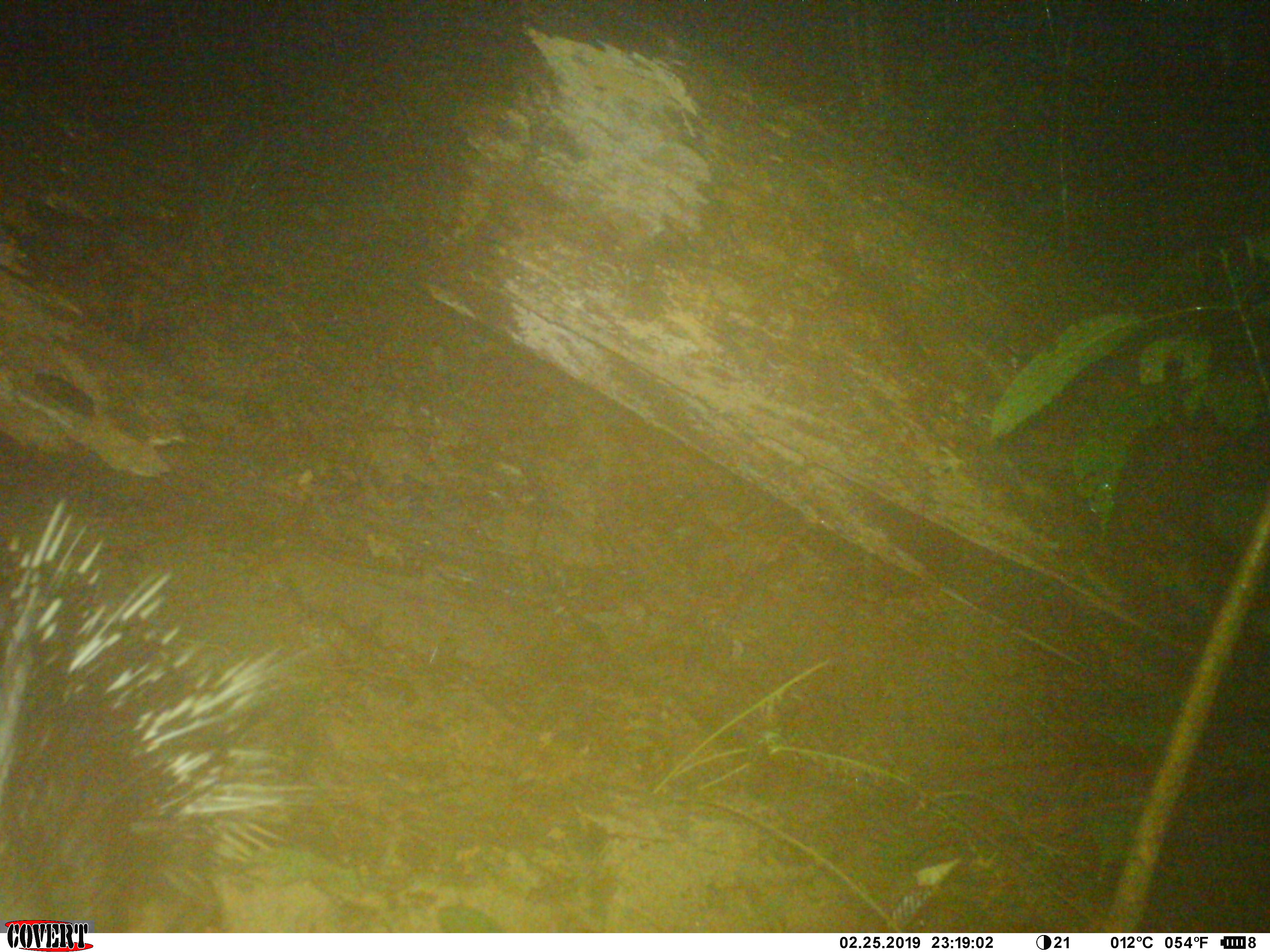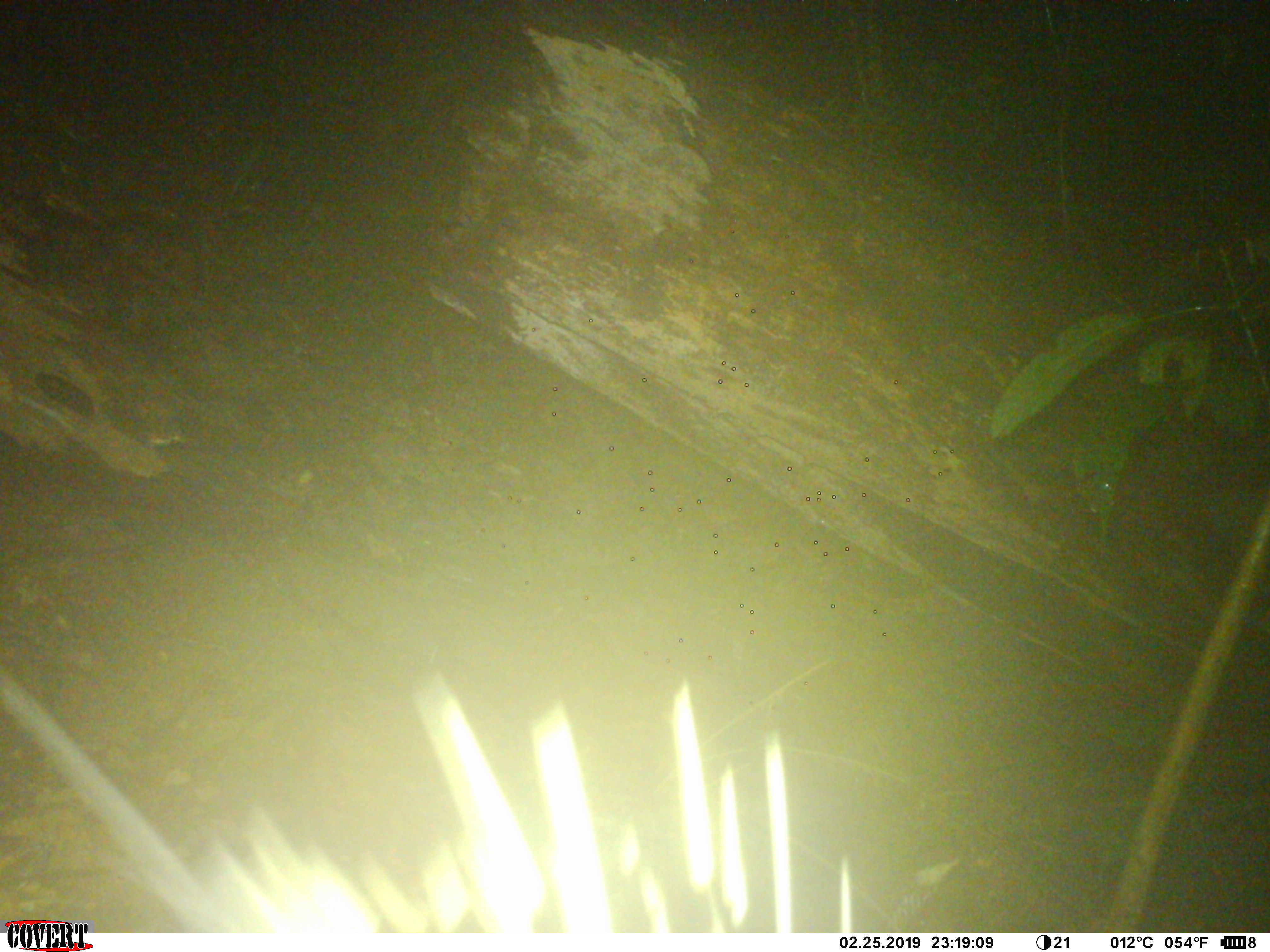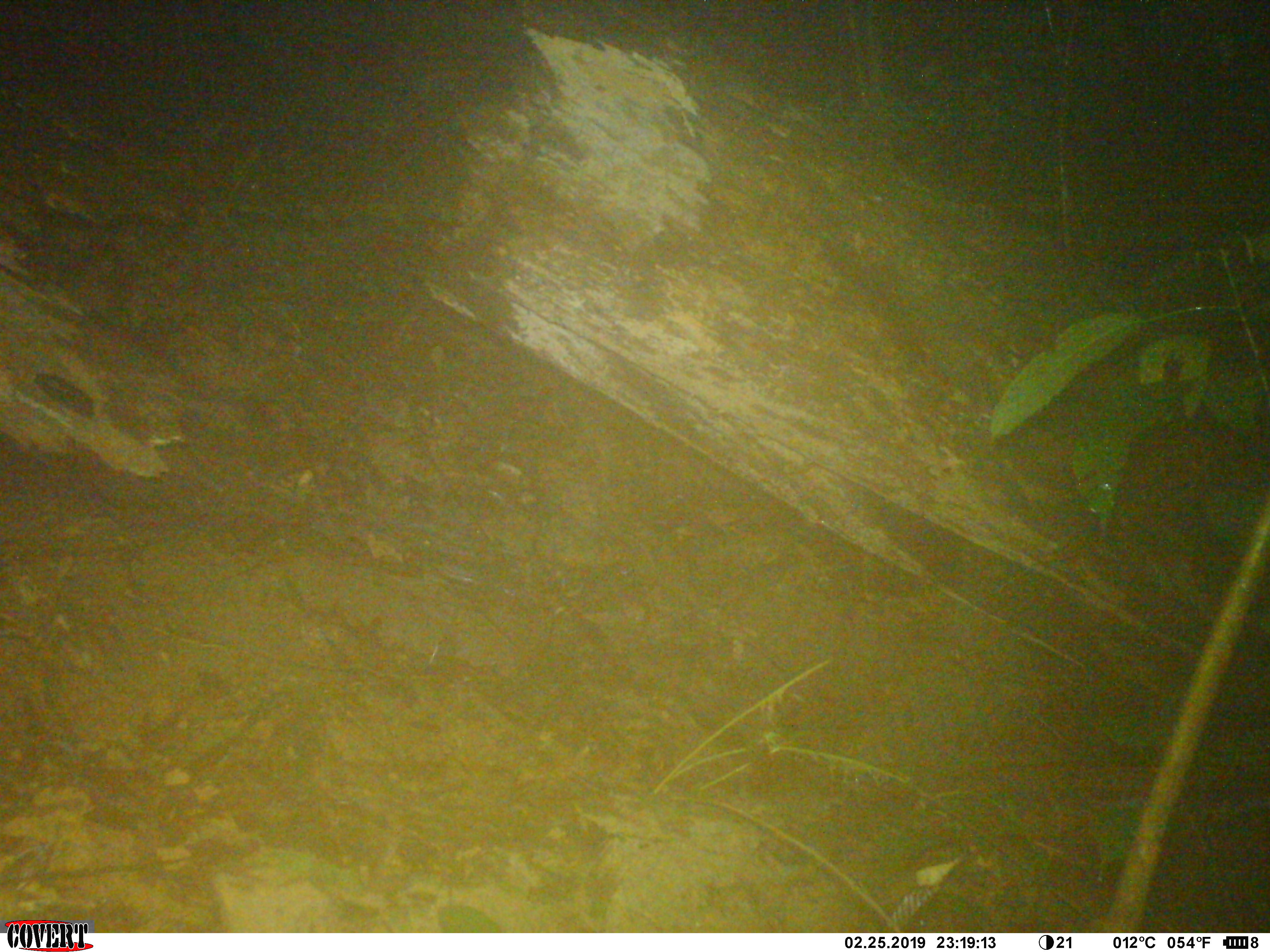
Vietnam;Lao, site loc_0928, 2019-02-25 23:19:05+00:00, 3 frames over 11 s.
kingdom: Animalia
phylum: Chordata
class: Mammalia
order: Rodentia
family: Hystricidae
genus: Hystrix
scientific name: Hystrix brachyura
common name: malayan porcupine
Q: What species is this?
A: Malayan porcupine (Hystrix brachyura).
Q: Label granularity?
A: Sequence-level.